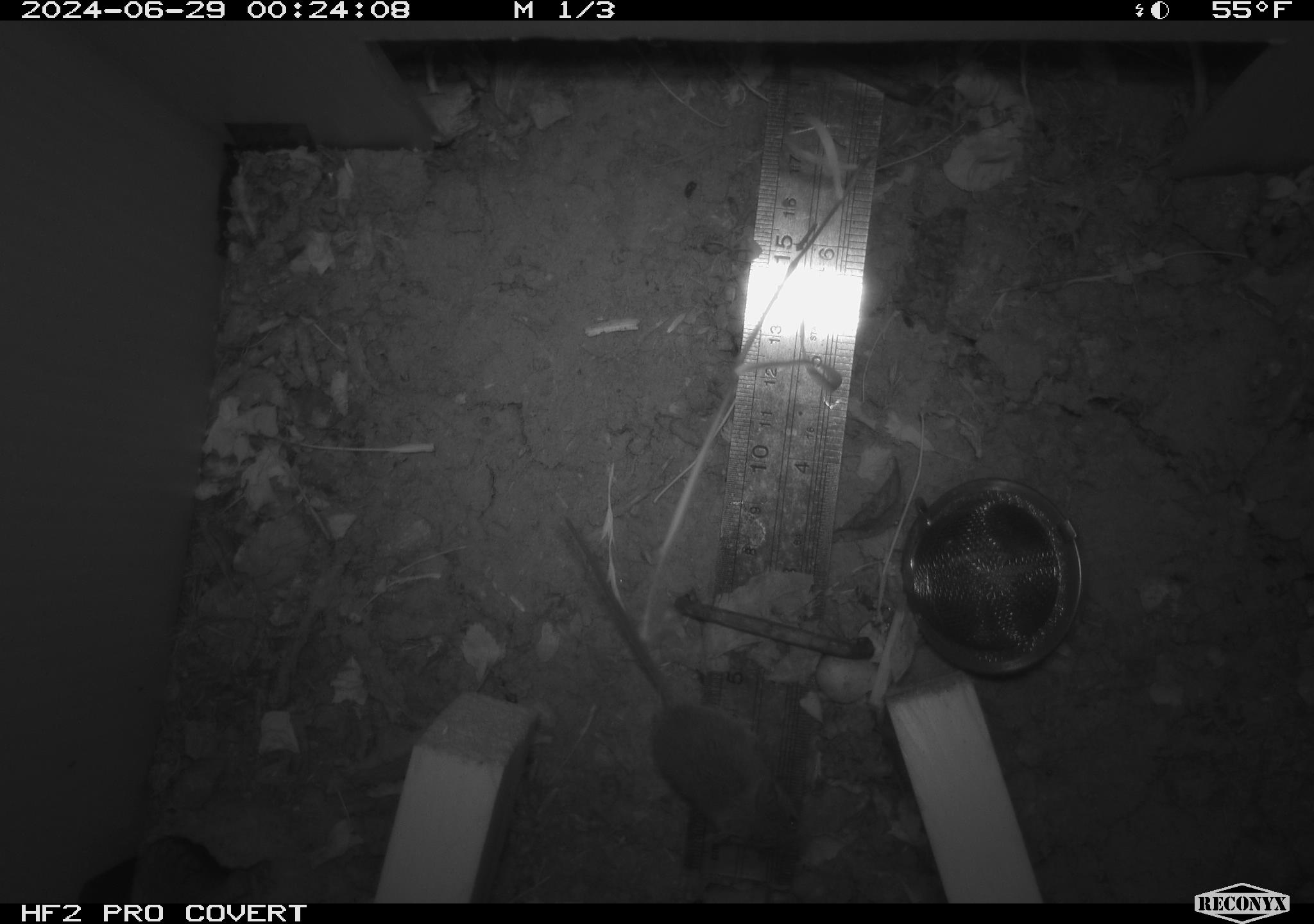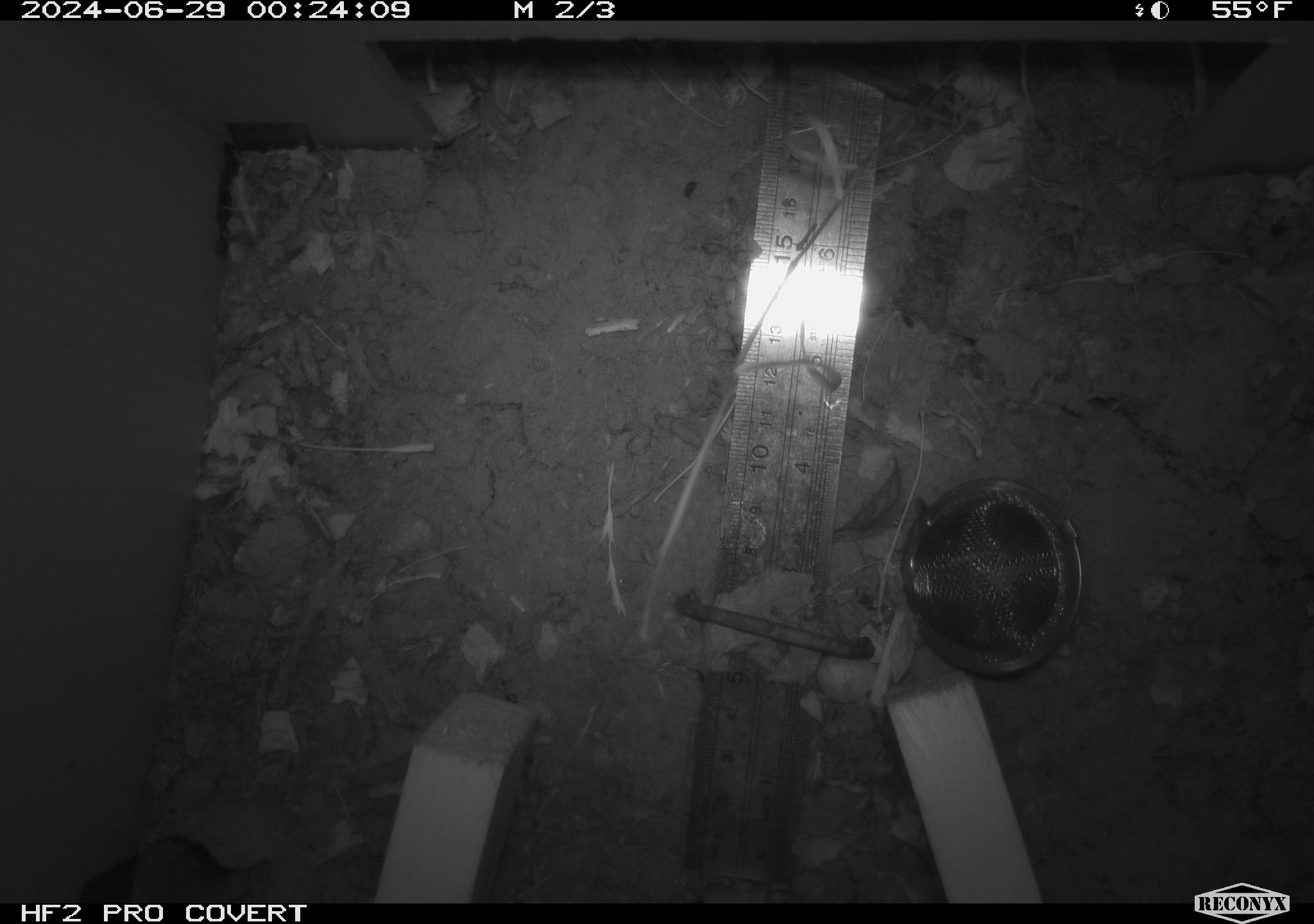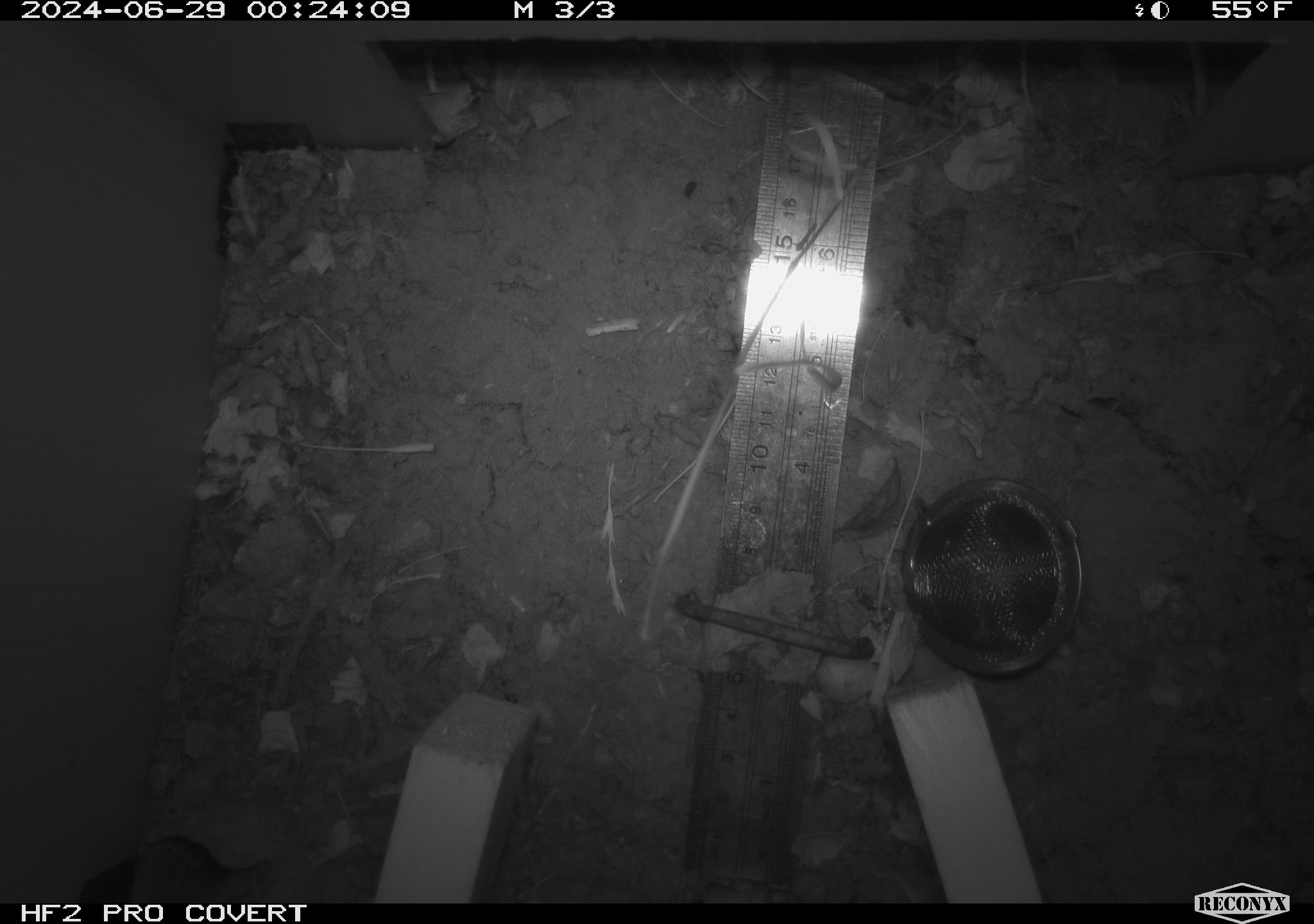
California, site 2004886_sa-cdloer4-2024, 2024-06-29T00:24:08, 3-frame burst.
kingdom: Animalia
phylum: Chordata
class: Mammalia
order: Rodentia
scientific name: Rodentia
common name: rodent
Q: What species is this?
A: Rodent (Rodentia).